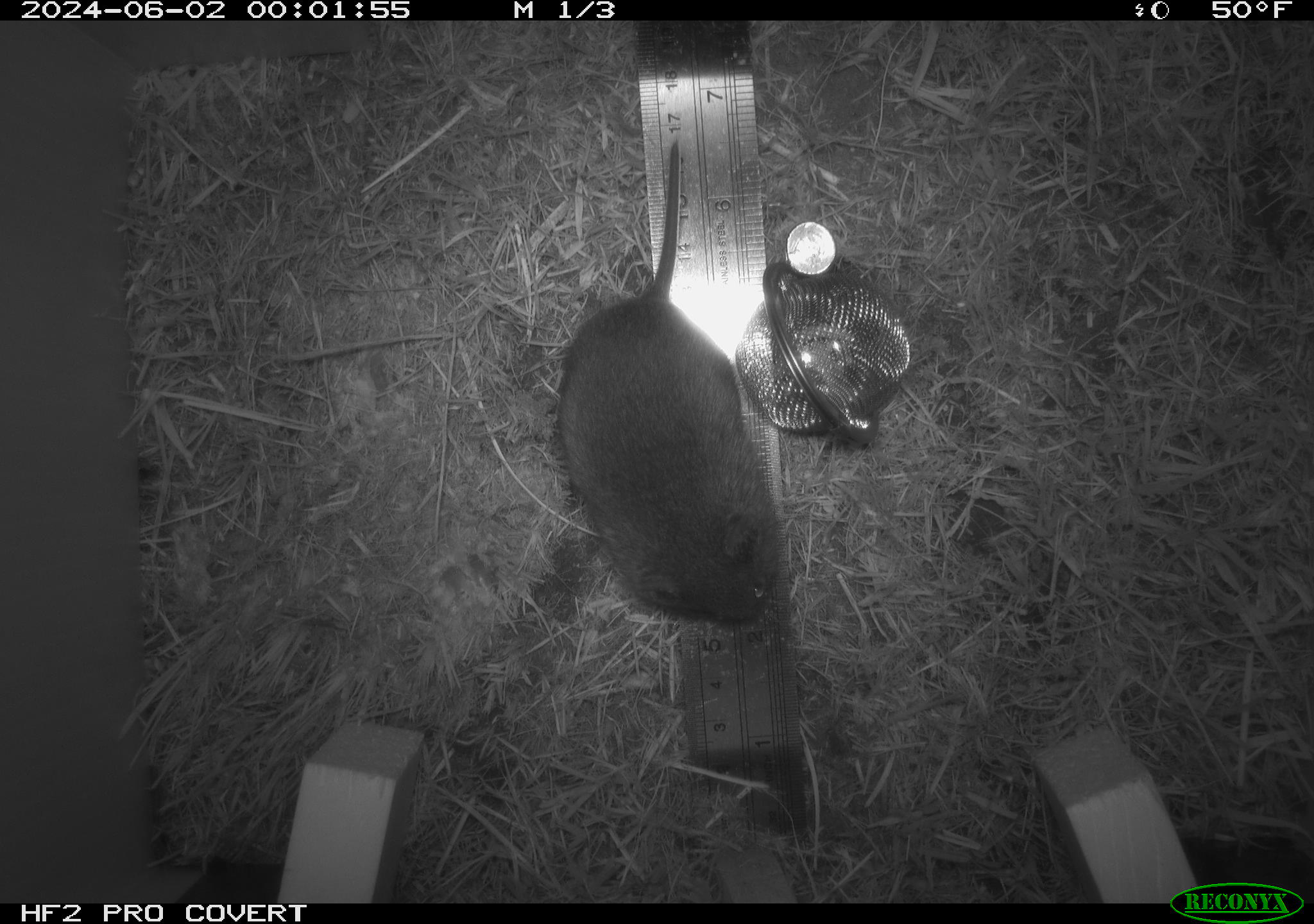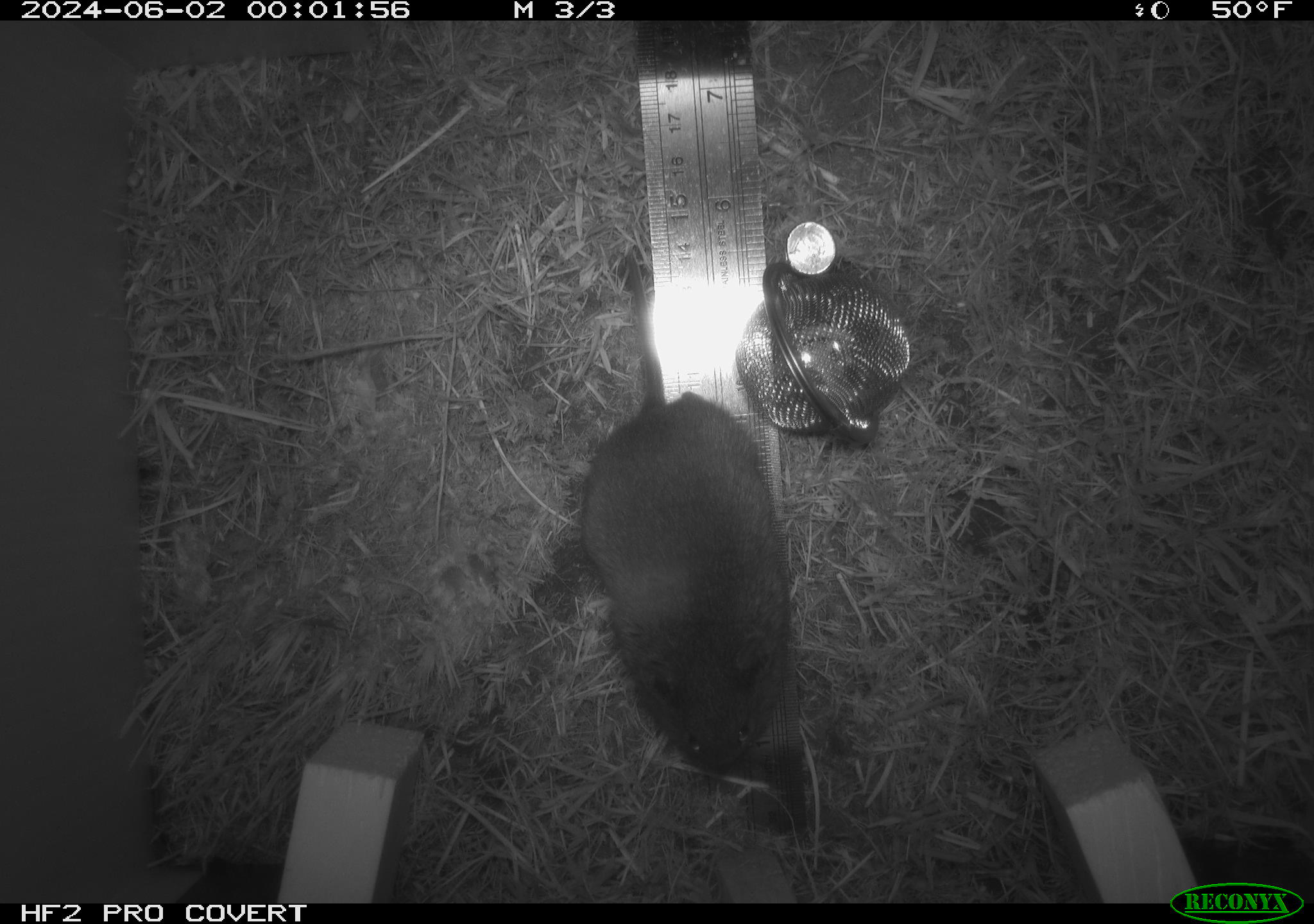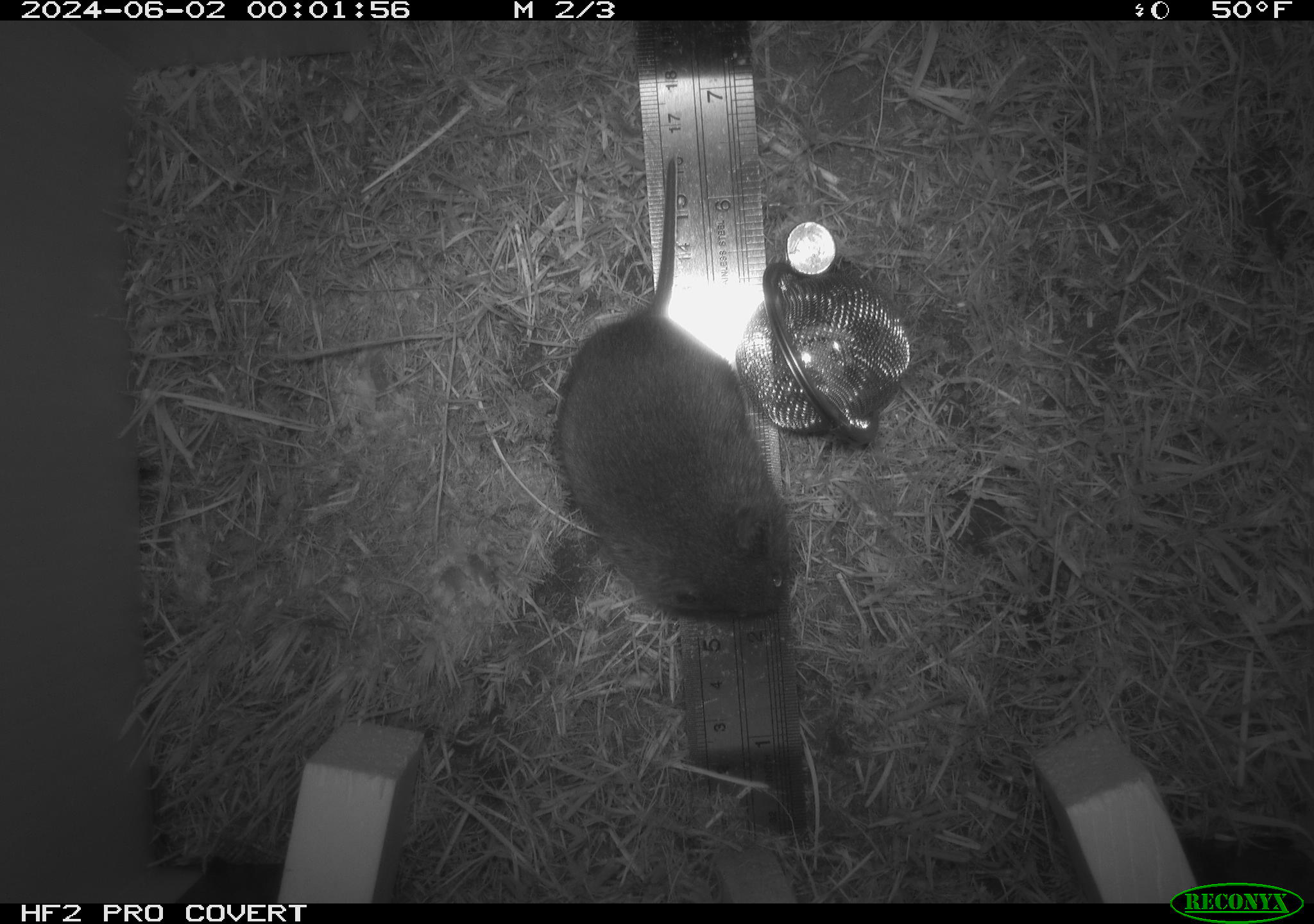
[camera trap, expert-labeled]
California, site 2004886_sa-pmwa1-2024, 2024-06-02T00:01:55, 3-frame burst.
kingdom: Animalia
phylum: Chordata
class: Mammalia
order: Rodentia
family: Cricetidae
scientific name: Arvicolinae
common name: voles, lemmings, and muskrats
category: arvicolinae subfamily